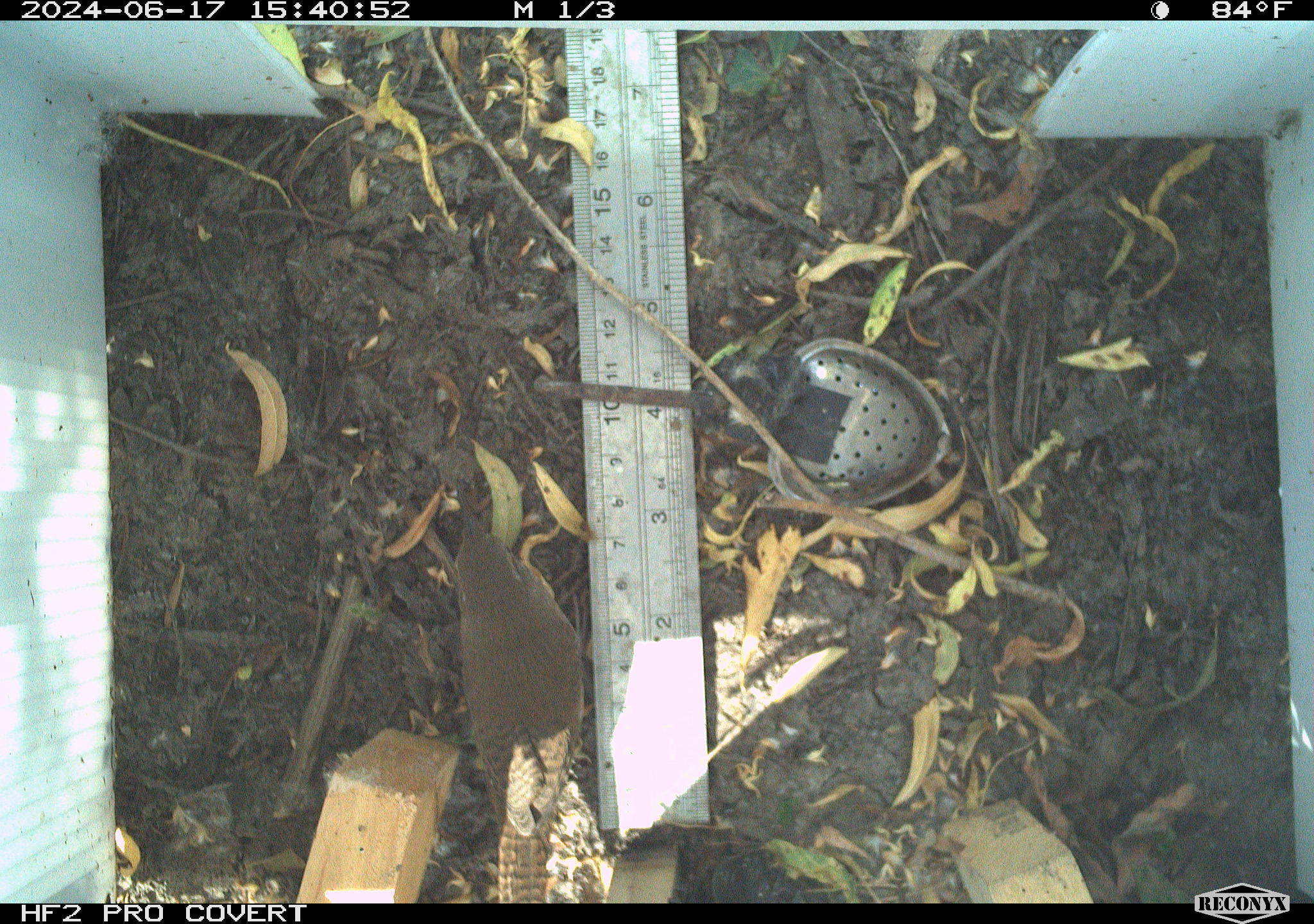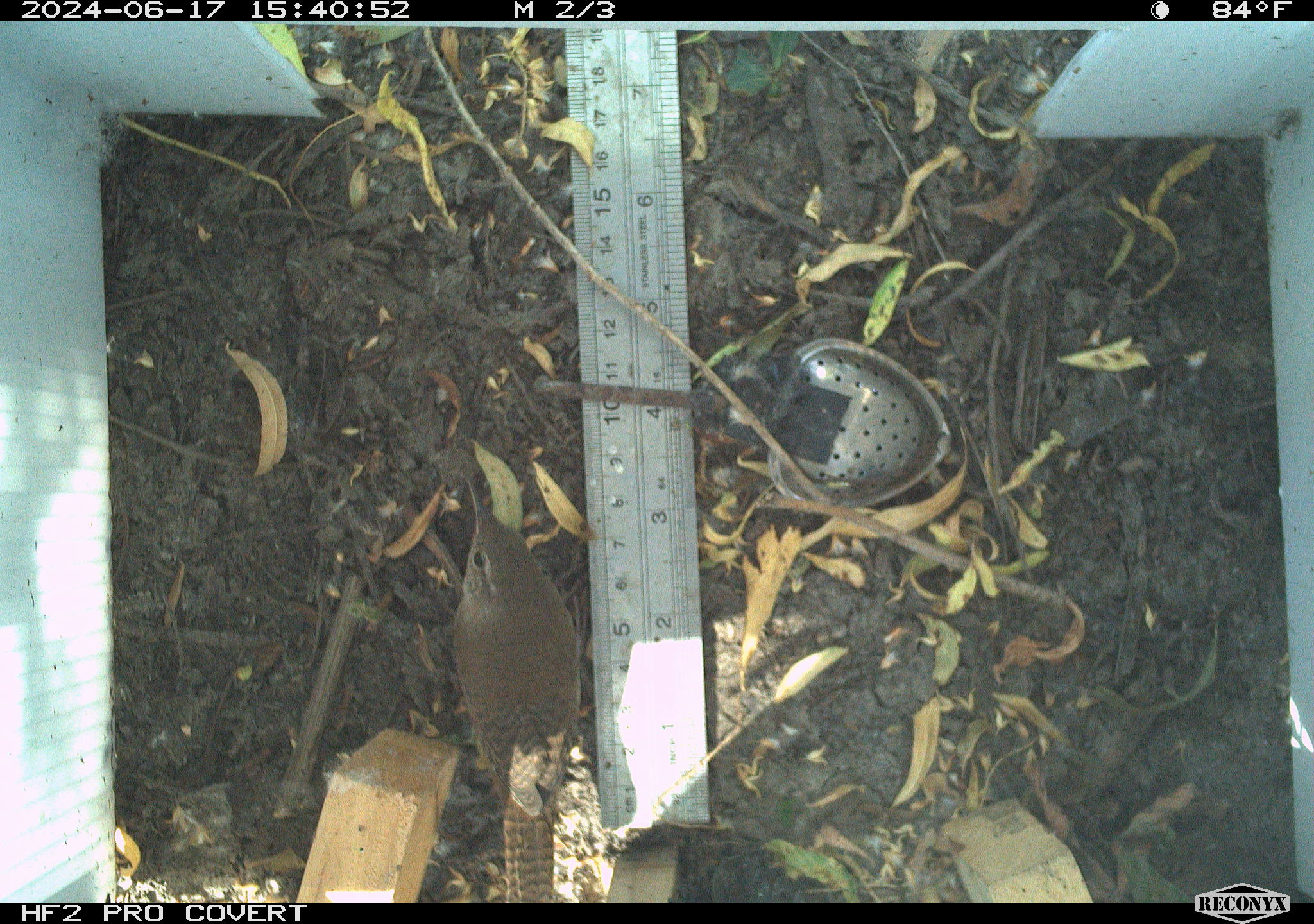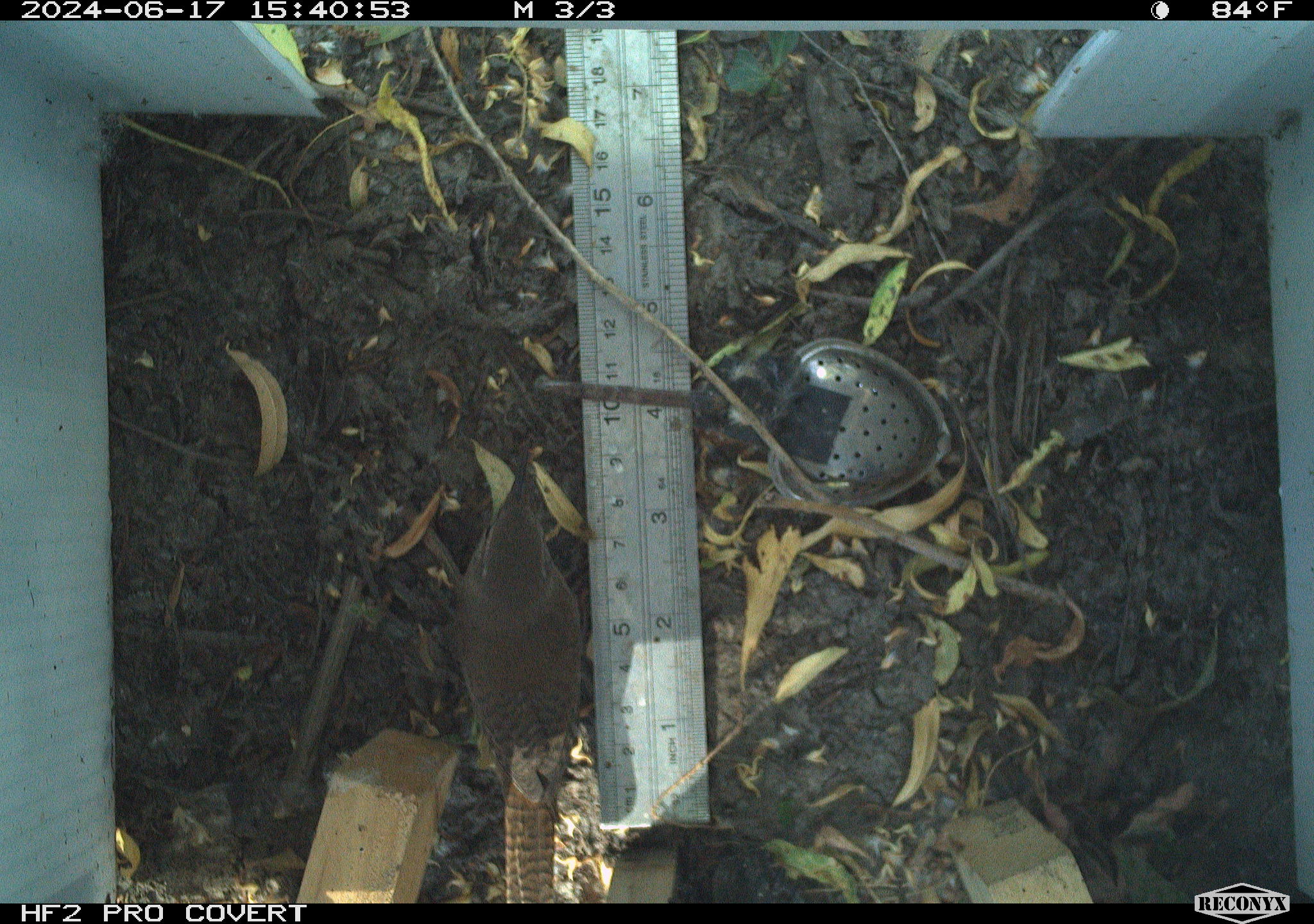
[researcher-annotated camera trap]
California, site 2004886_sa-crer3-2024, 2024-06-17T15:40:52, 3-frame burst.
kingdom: Animalia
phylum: Chordata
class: Aves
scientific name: Aves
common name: bird